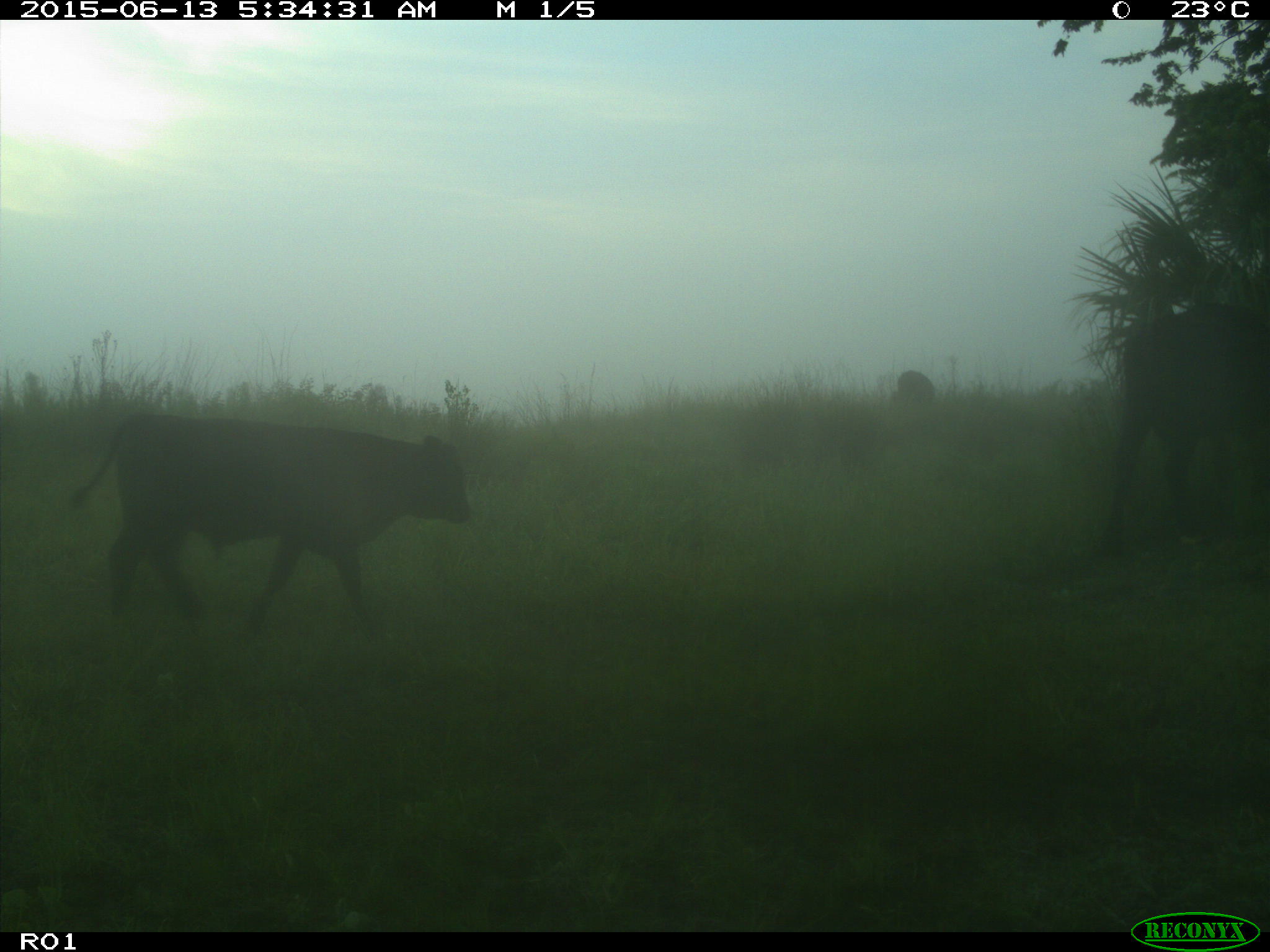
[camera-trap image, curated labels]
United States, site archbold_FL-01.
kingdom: Animalia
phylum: Chordata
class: Mammalia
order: Artiodactyla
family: Bovidae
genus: Bos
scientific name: Bos taurus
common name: domestic cow